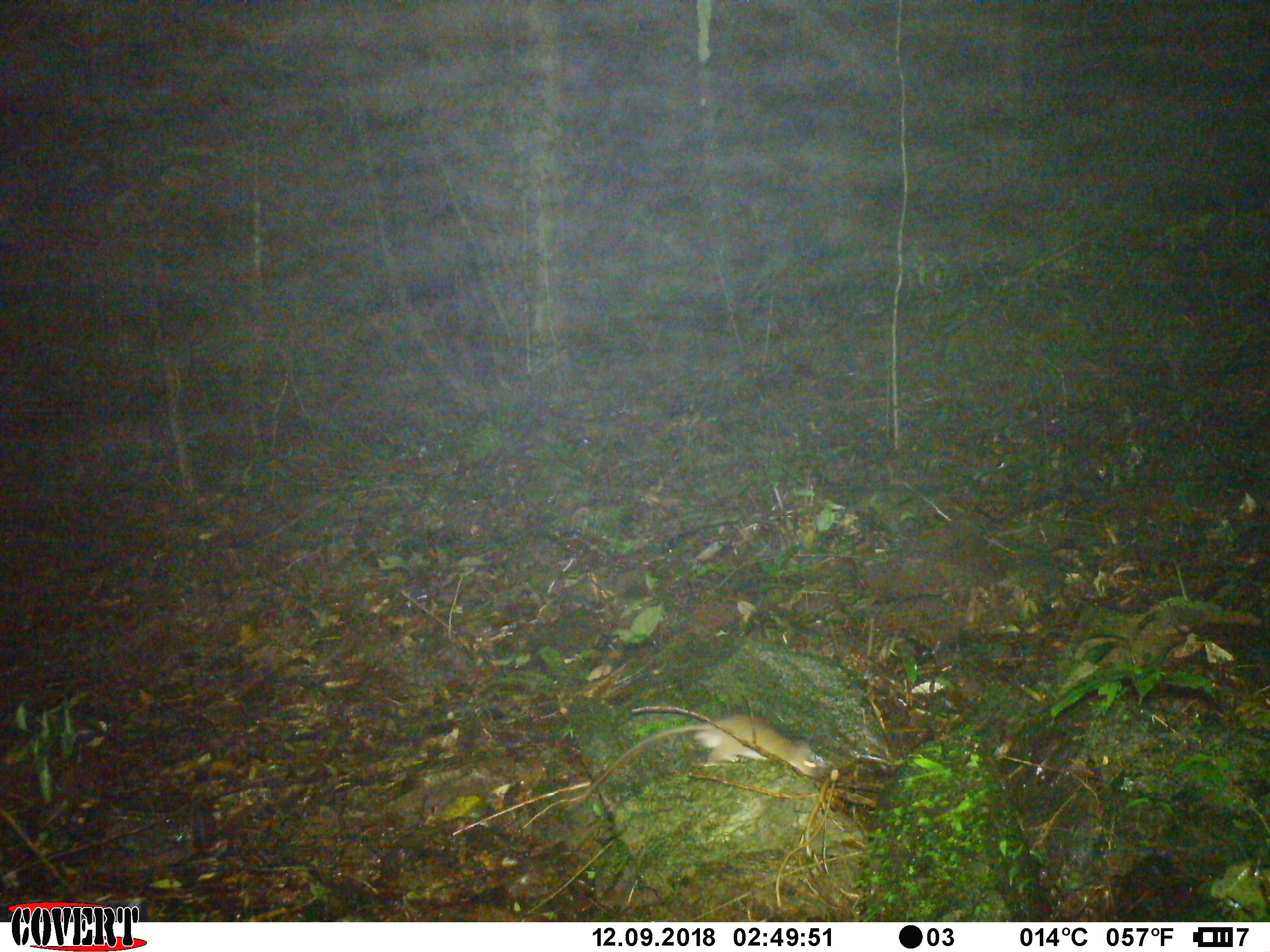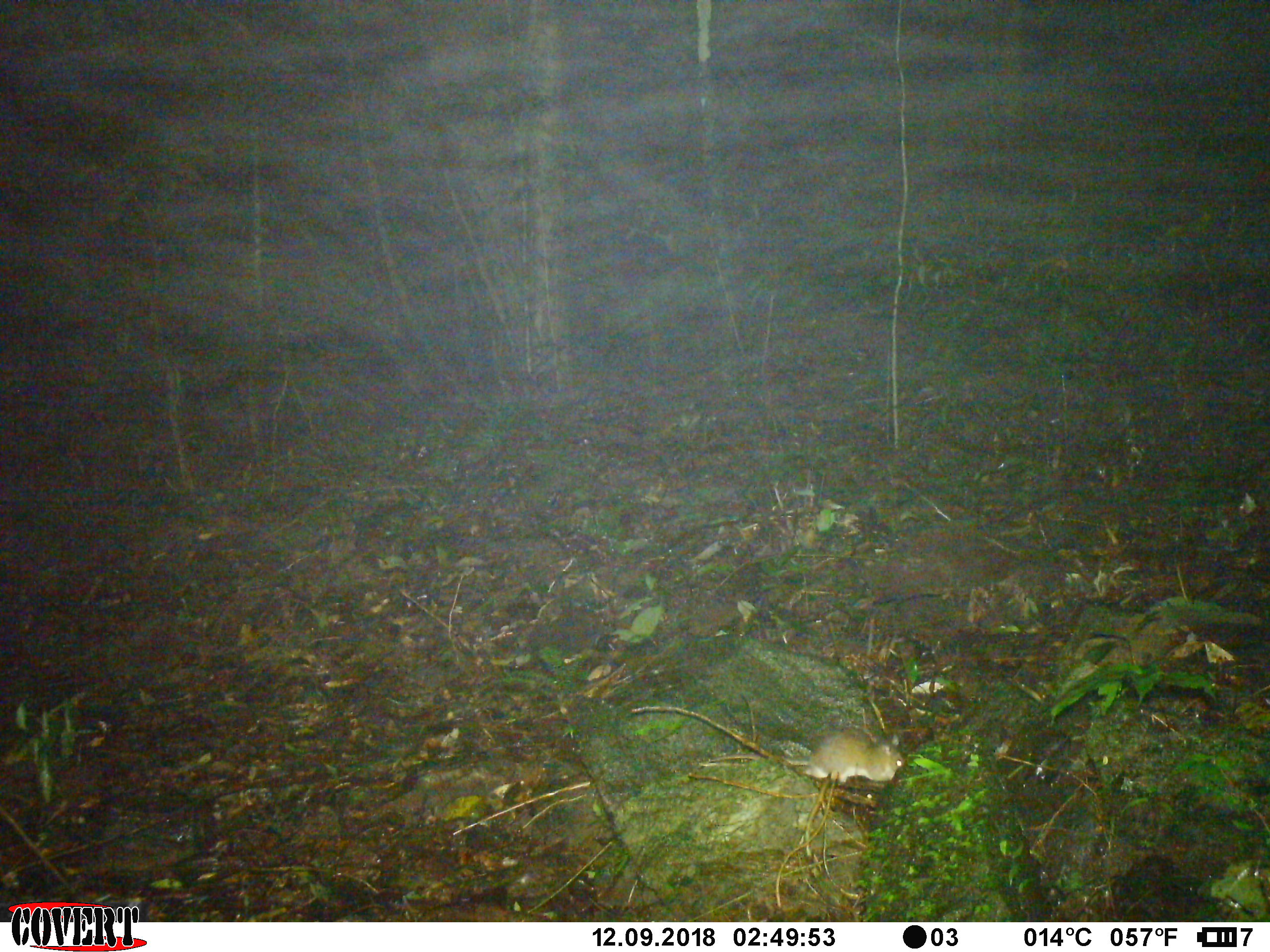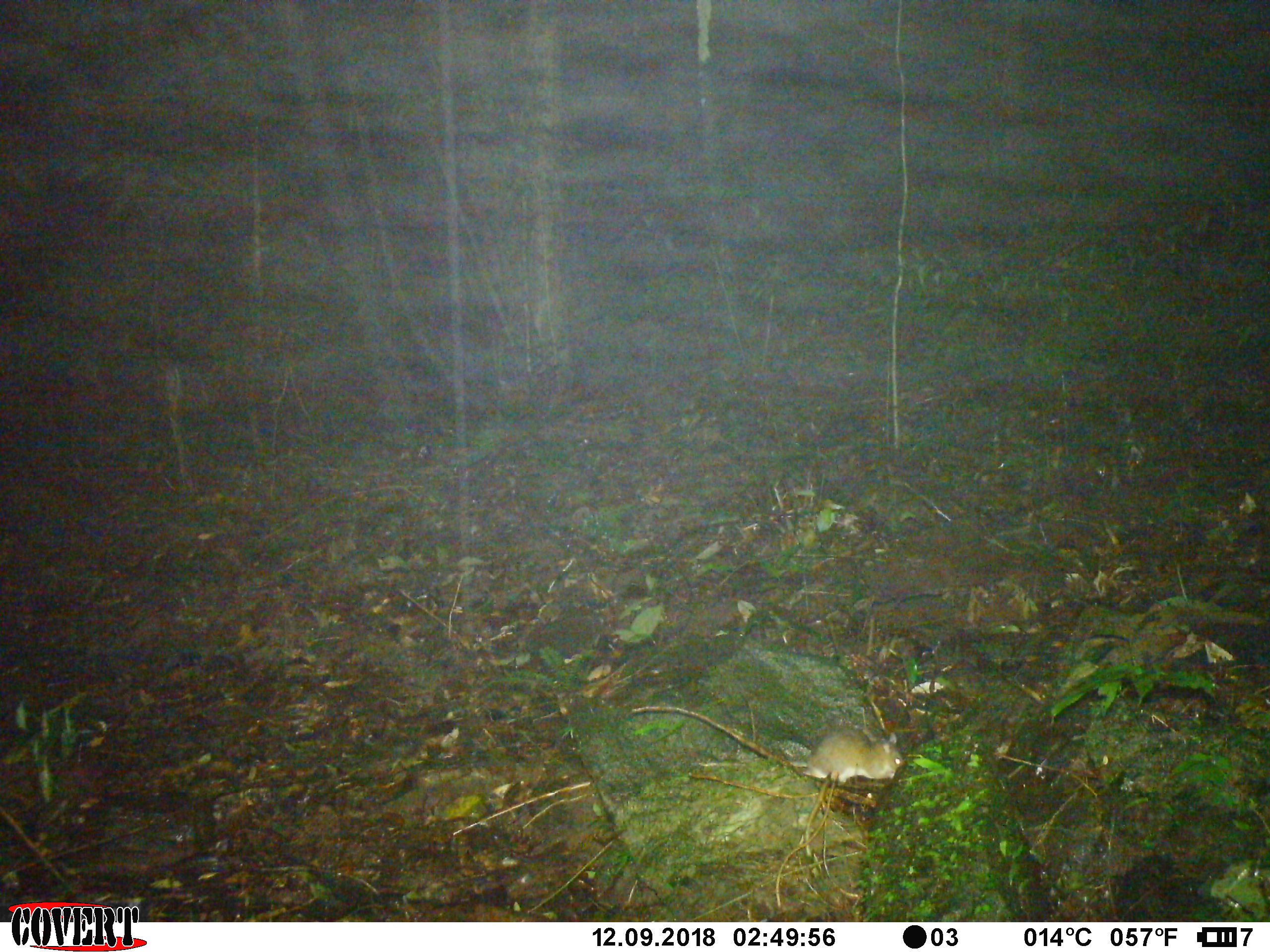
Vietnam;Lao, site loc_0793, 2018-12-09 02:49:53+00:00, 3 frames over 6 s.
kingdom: Animalia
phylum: Chordata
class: Mammalia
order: Rodentia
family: Muridae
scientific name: Muridae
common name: old-world mice and rats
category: unidentified murid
Unidentified murid (old-world mice and rats) (Muridae). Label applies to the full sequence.